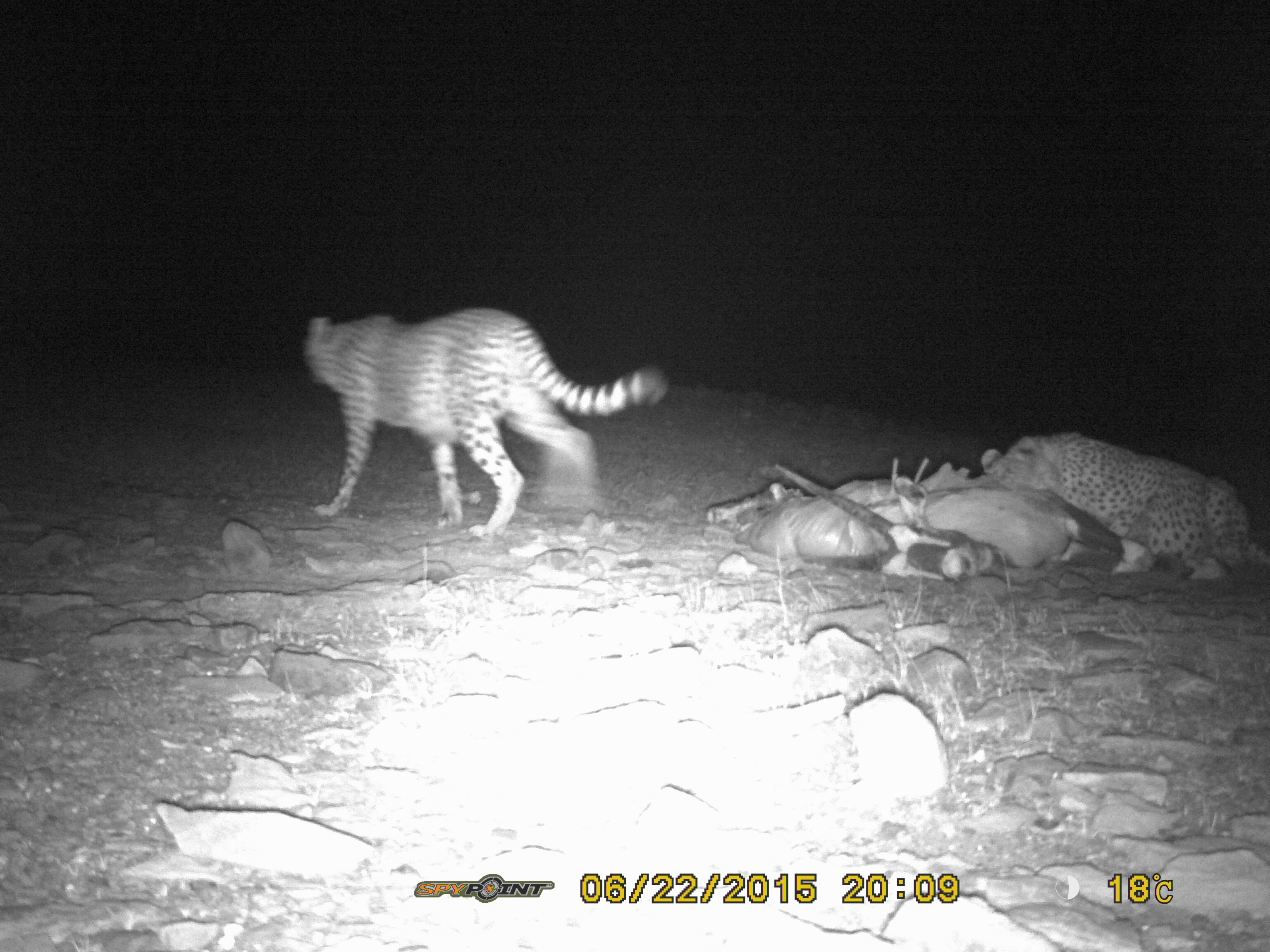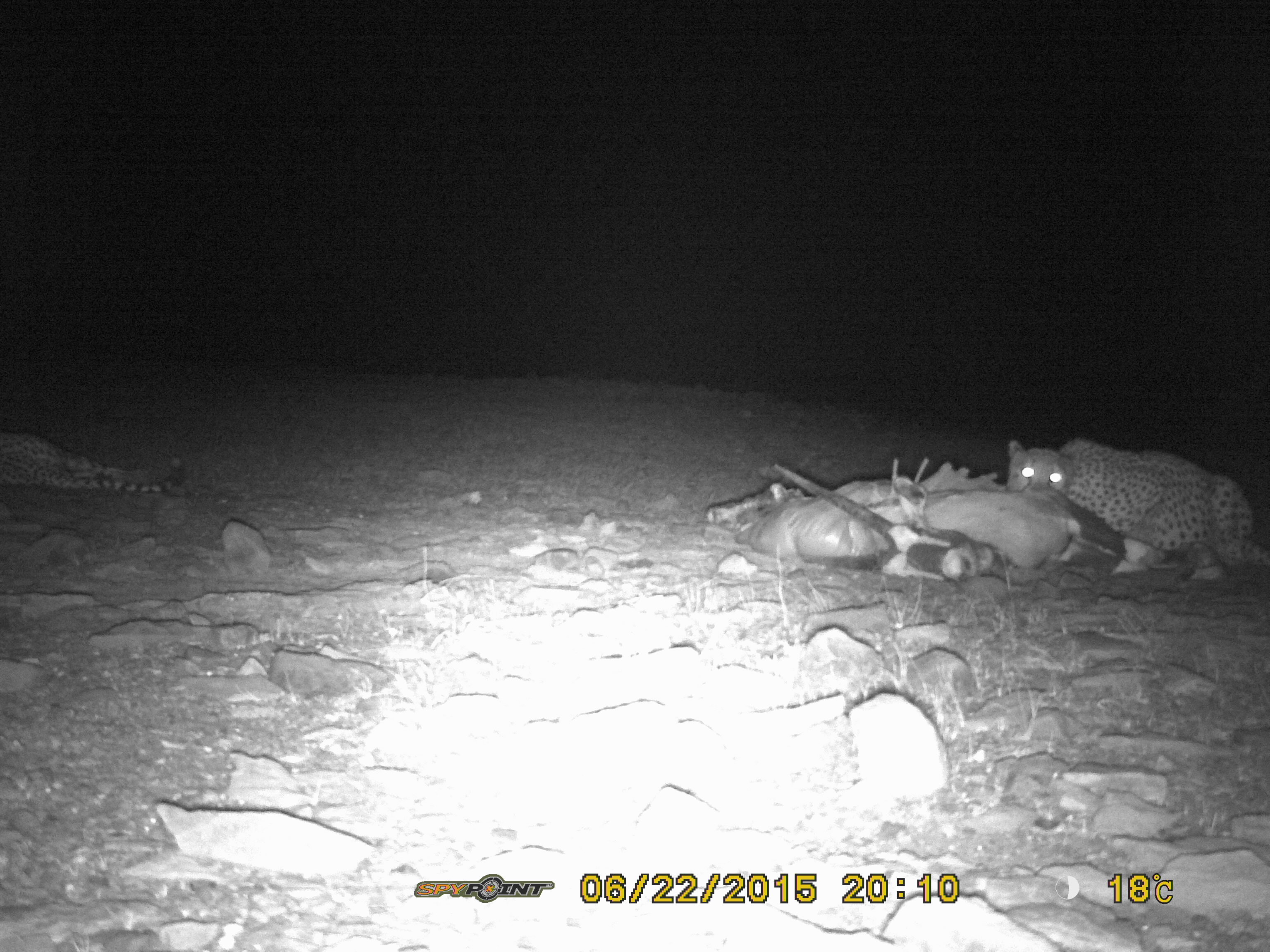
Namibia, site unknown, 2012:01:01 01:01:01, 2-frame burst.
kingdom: Animalia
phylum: Chordata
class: Mammalia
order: Carnivora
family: Felidae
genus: Acinonyx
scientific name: Acinonyx jubatus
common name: cheetah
Acinonyx jubatus (cheetah).